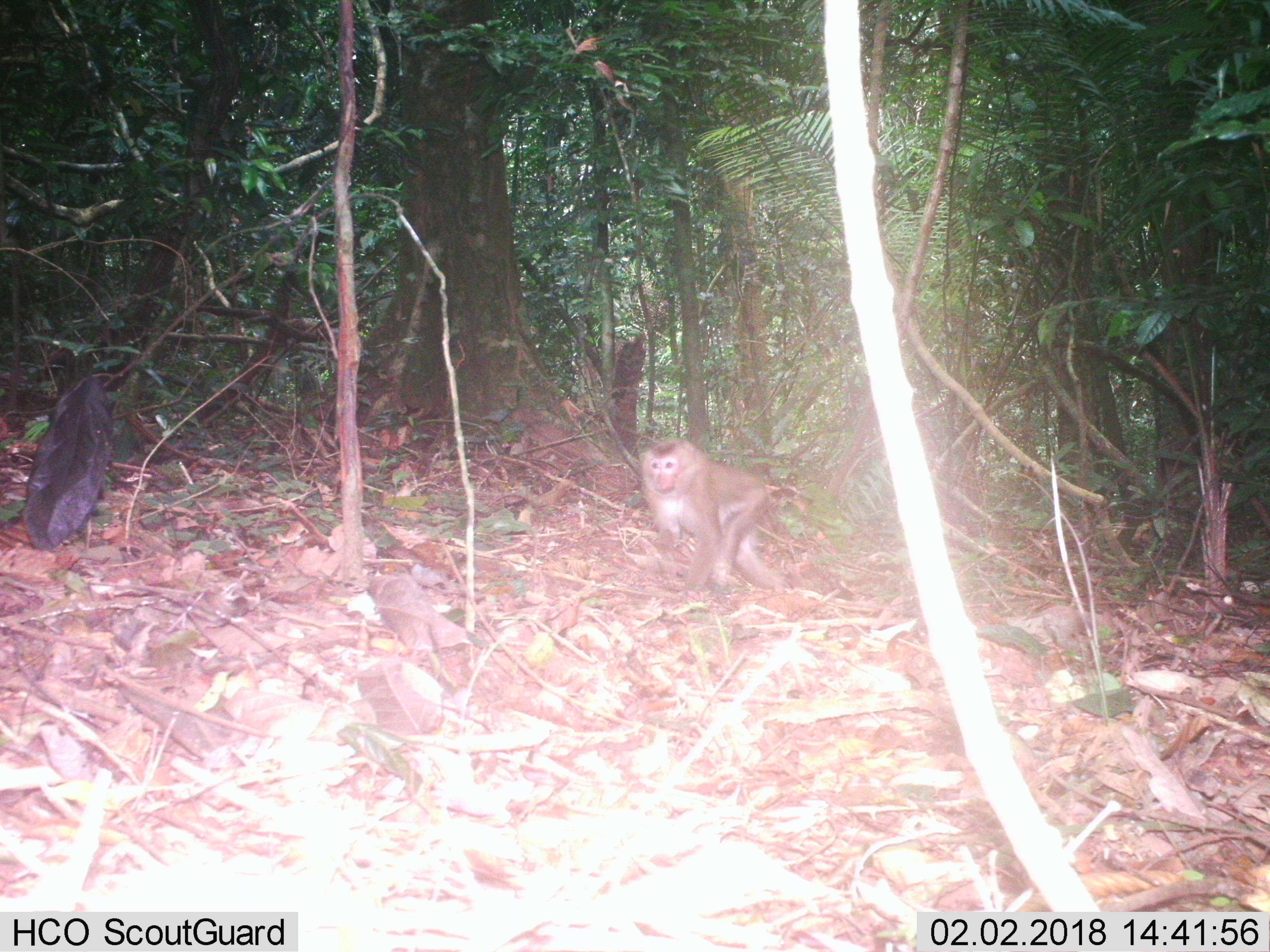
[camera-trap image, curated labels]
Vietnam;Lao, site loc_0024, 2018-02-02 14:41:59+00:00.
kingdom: Animalia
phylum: Chordata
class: Mammalia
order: Primates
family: Cercopithecidae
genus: Macaca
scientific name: Macaca nemestrina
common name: pig-tailed macaque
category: pig tailed macaque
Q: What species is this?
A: Pig tailed macaque (pig-tailed macaque) (Macaca nemestrina).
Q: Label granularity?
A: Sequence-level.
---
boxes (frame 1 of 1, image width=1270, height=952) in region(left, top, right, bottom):
pig tailed macaque: region(640, 436, 785, 596)